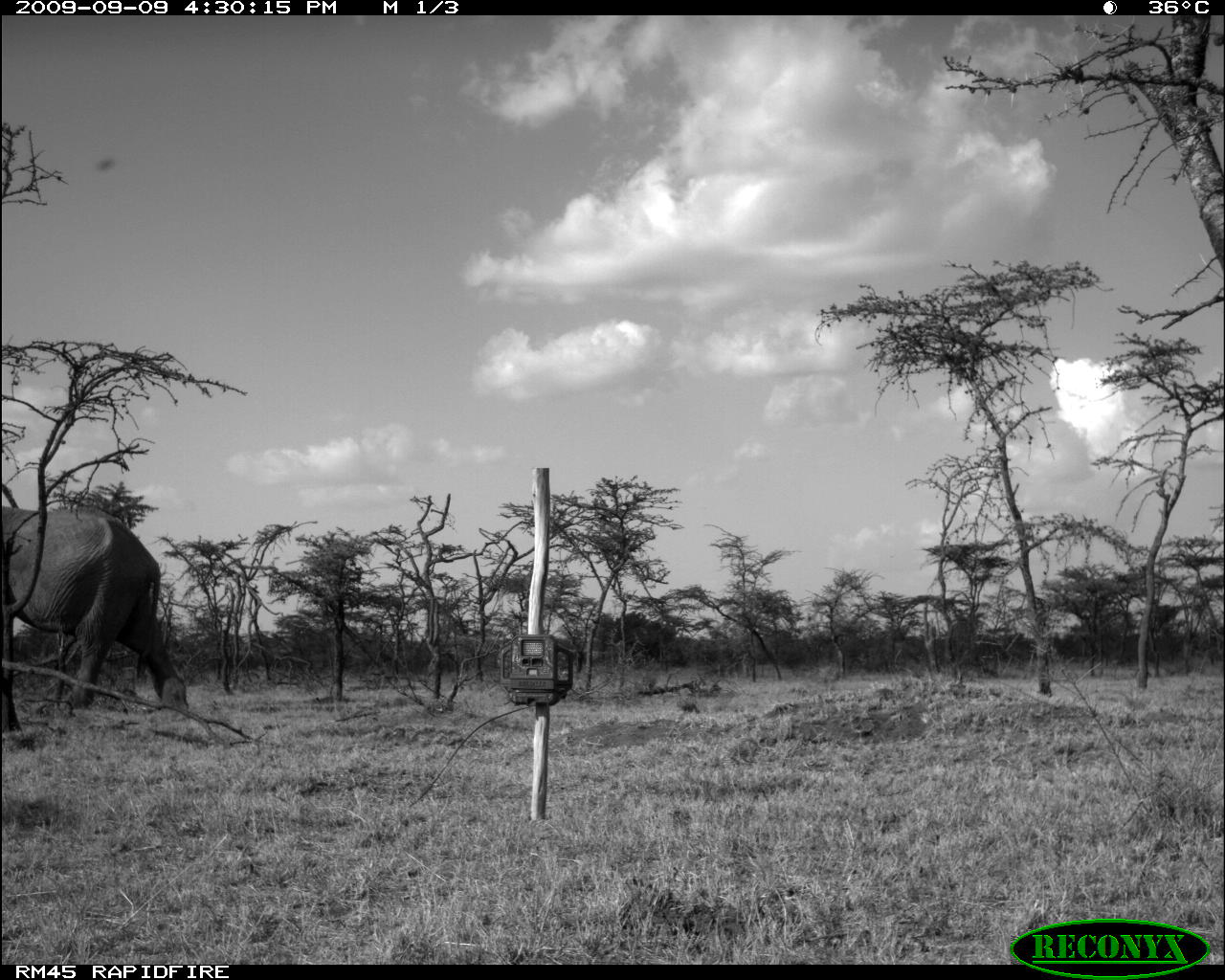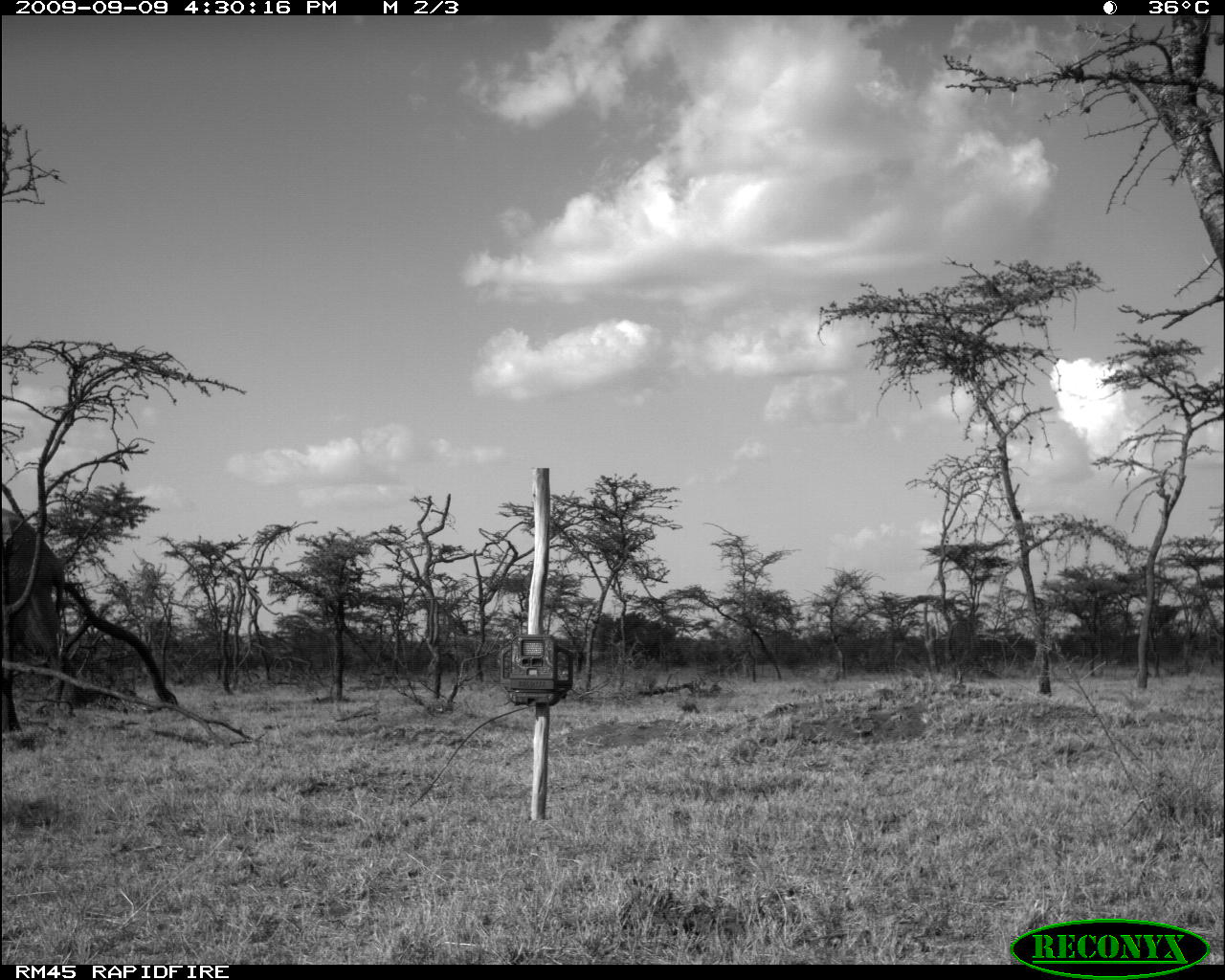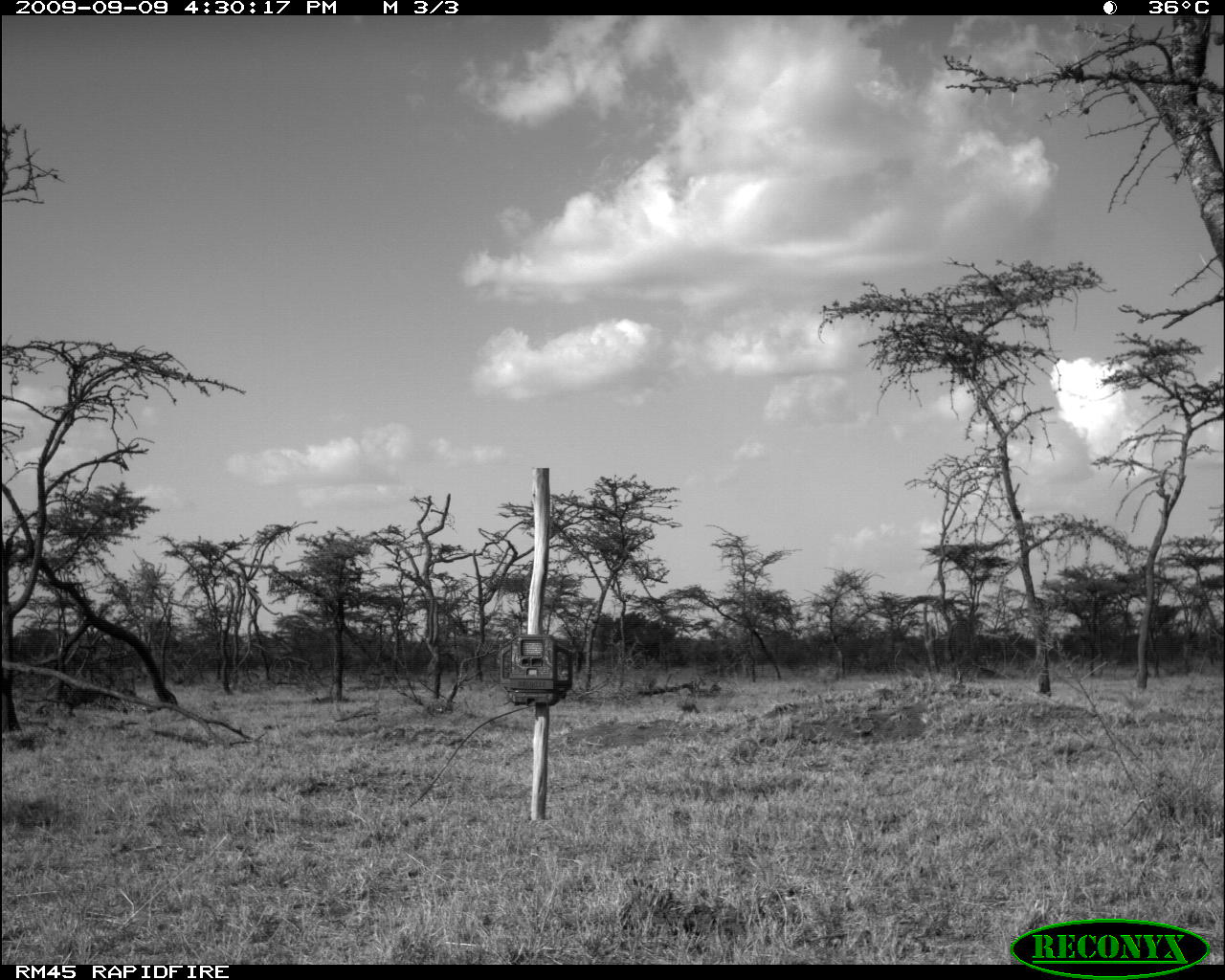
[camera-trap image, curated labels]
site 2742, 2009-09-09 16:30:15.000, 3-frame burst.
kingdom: Animalia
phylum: Chordata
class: Mammalia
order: Proboscidea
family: Elephantidae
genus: Loxodonta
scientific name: Loxodonta africana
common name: african bush elephant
Loxodonta africana (african bush elephant), count 1.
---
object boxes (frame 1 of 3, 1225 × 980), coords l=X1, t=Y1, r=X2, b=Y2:
loxodonta africana: l=1, t=505, r=191, b=732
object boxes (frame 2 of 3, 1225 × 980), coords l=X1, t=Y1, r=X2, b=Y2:
loxodonta africana: l=1, t=508, r=65, b=733